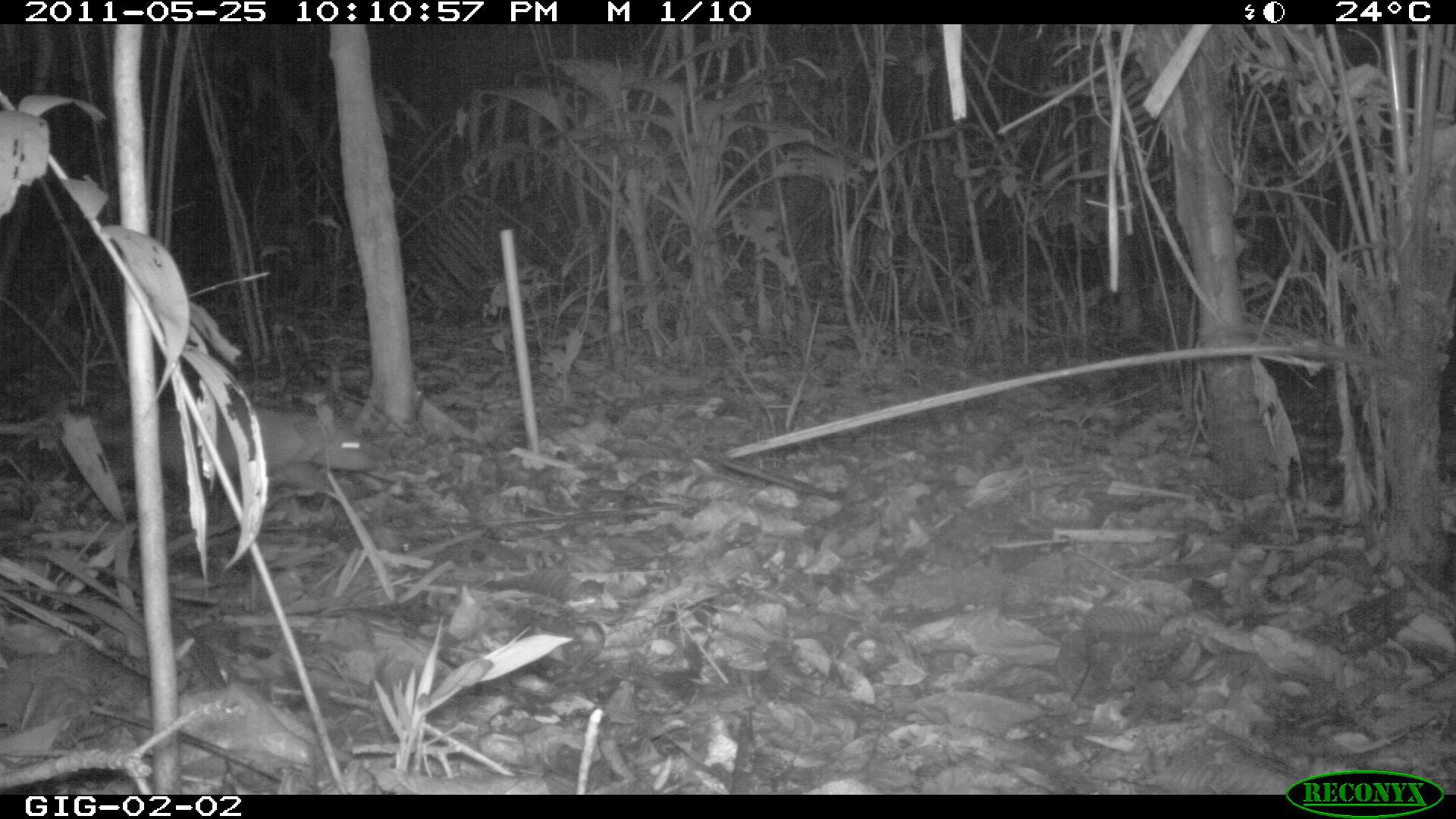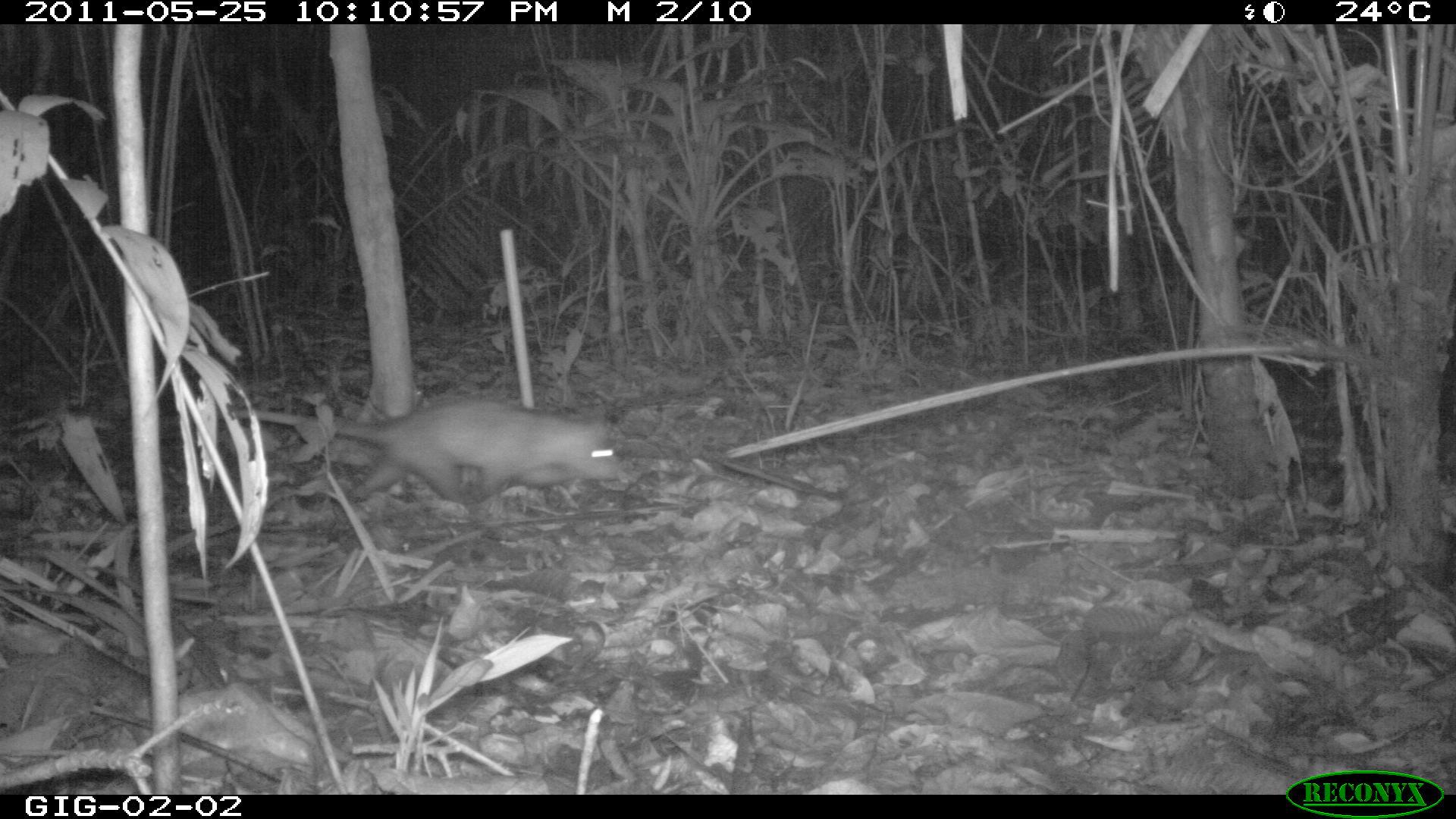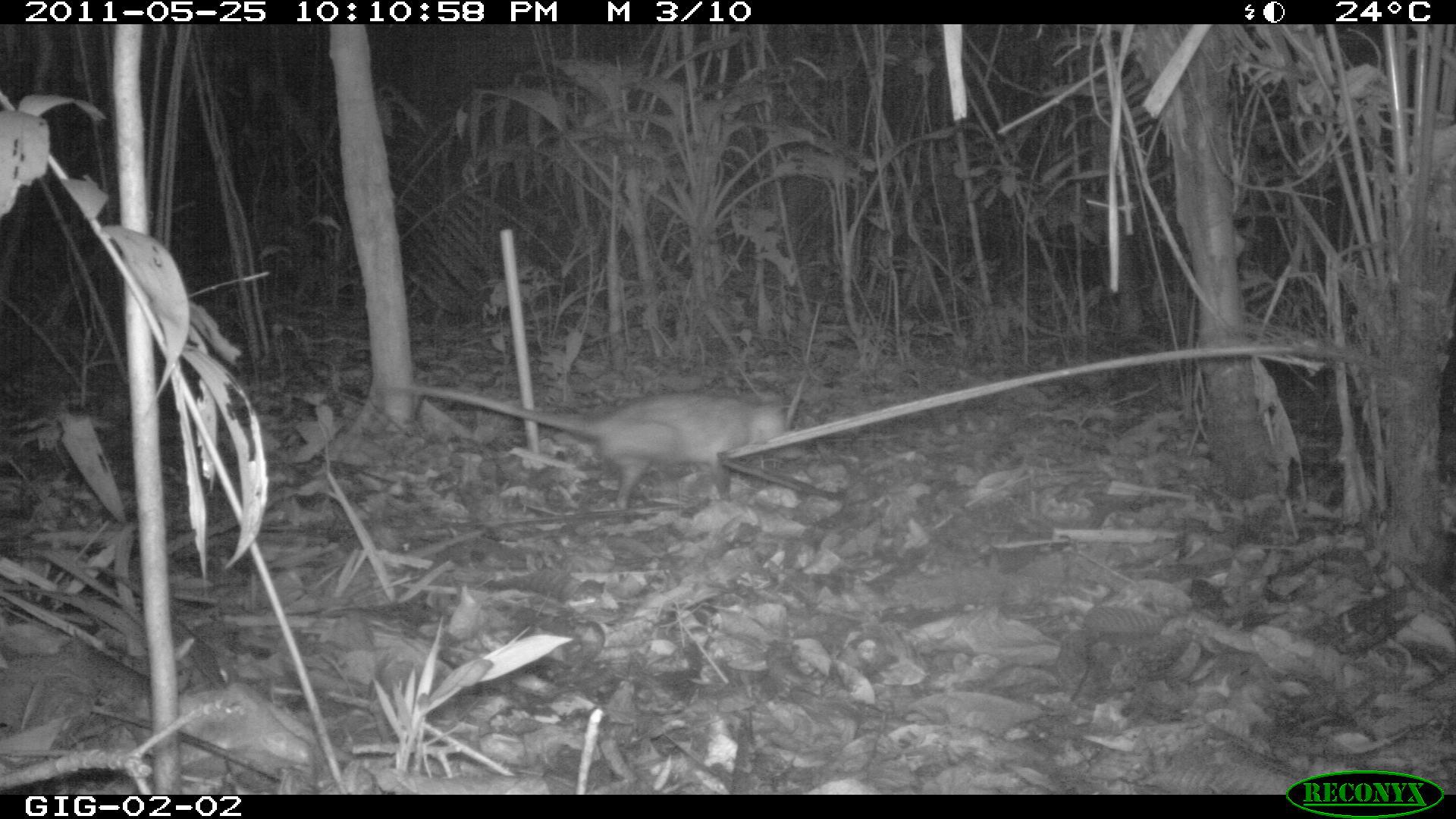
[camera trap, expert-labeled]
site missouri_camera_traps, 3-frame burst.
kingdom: Animalia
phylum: Chordata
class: Mammalia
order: Didelphimorphia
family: Didelphidae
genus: Didelphis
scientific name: Didelphis marsupialis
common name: common opossum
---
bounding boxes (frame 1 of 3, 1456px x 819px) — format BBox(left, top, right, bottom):
common opossum: BBox(146, 396, 364, 498)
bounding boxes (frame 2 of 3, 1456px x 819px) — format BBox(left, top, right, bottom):
common opossum: BBox(347, 393, 635, 524)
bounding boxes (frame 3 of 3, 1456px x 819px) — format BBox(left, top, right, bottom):
common opossum: BBox(379, 375, 789, 497)